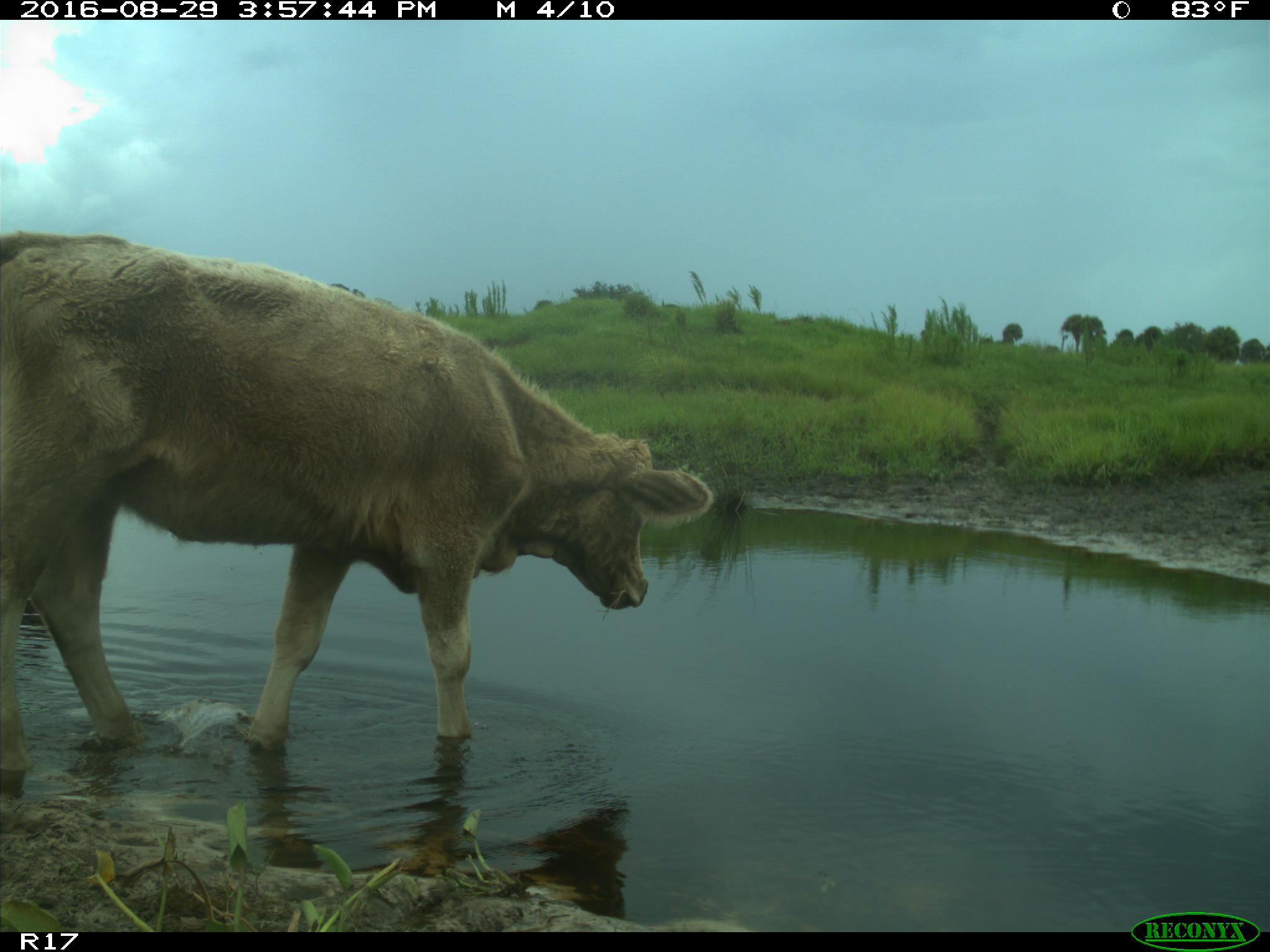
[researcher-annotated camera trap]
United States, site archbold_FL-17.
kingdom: Animalia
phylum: Chordata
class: Mammalia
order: Artiodactyla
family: Bovidae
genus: Bos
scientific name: Bos taurus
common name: domestic cow